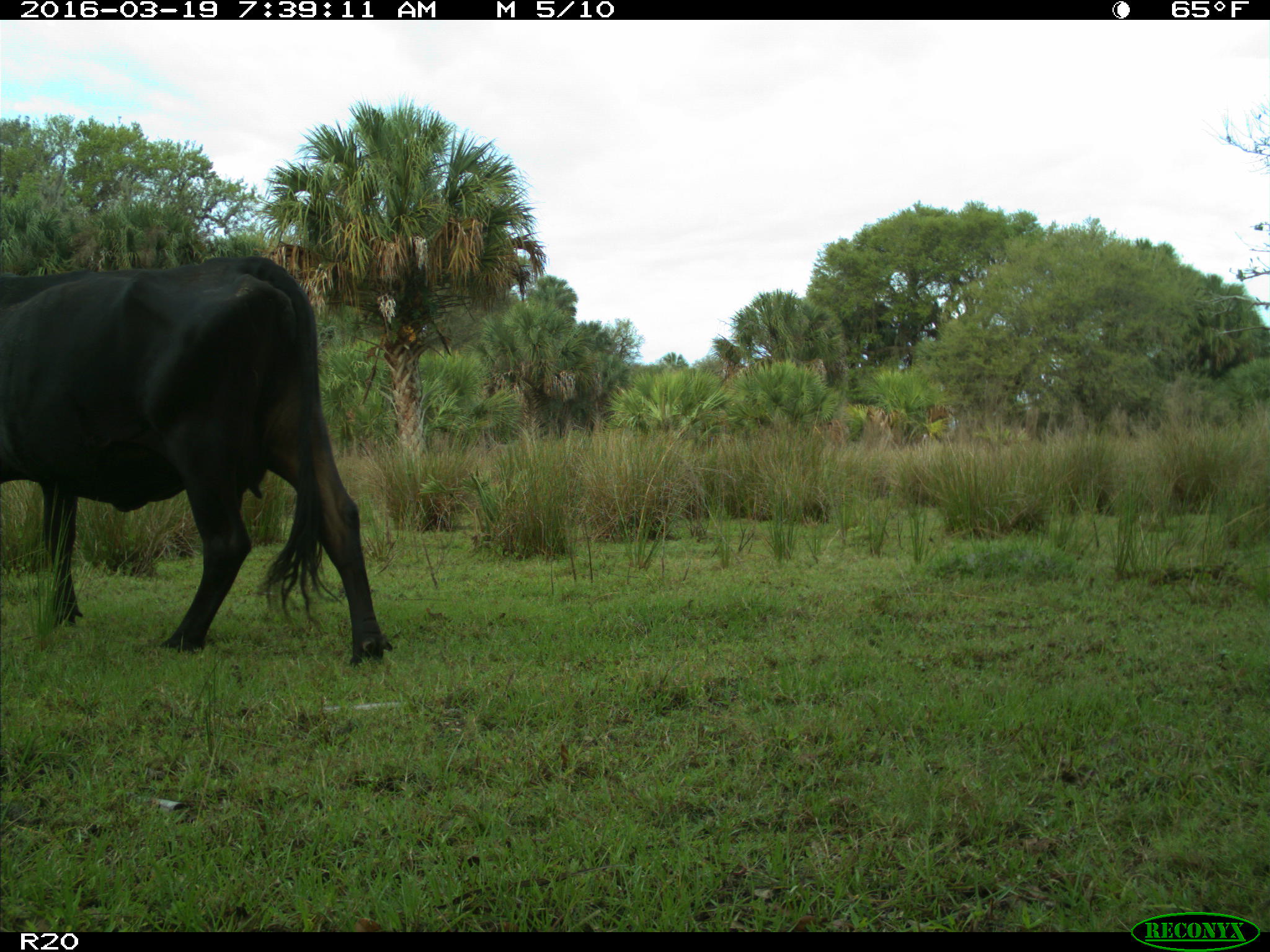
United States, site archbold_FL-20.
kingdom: Animalia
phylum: Chordata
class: Mammalia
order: Artiodactyla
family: Bovidae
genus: Bos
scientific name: Bos taurus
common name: domestic cow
Bos taurus (domestic cow).